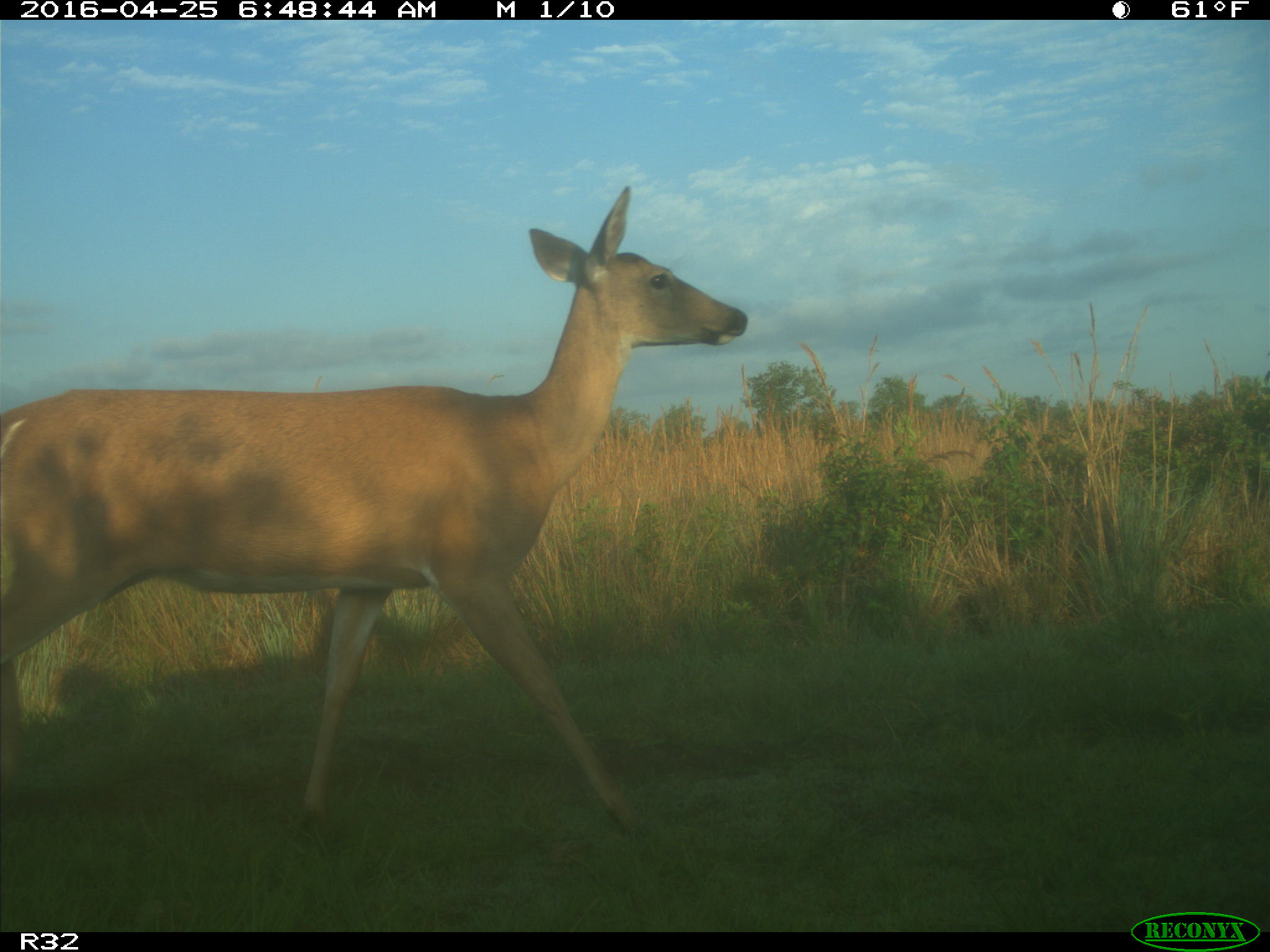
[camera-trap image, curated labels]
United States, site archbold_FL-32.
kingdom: Animalia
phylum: Chordata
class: Mammalia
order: Artiodactyla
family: Cervidae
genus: Odocoileus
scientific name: Odocoileus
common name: deer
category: unidentified deer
Unidentified deer (deer) (Odocoileus).